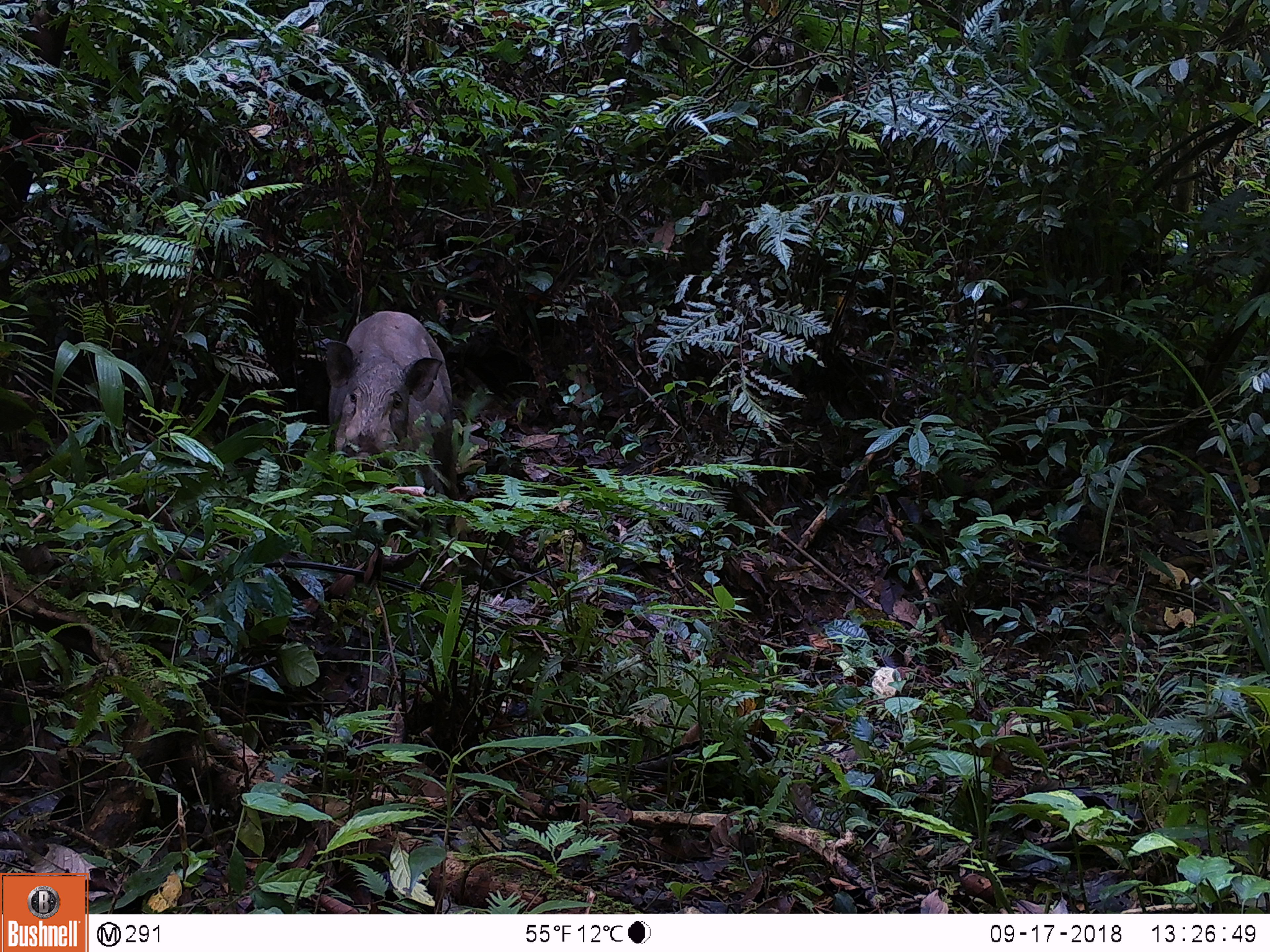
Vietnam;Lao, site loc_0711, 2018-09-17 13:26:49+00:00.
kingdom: Animalia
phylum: Chordata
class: Mammalia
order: Artiodactyla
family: Suidae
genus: Sus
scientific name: Sus scrofa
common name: eurasian wild pig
Eurasian wild pig (Sus scrofa). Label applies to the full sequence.